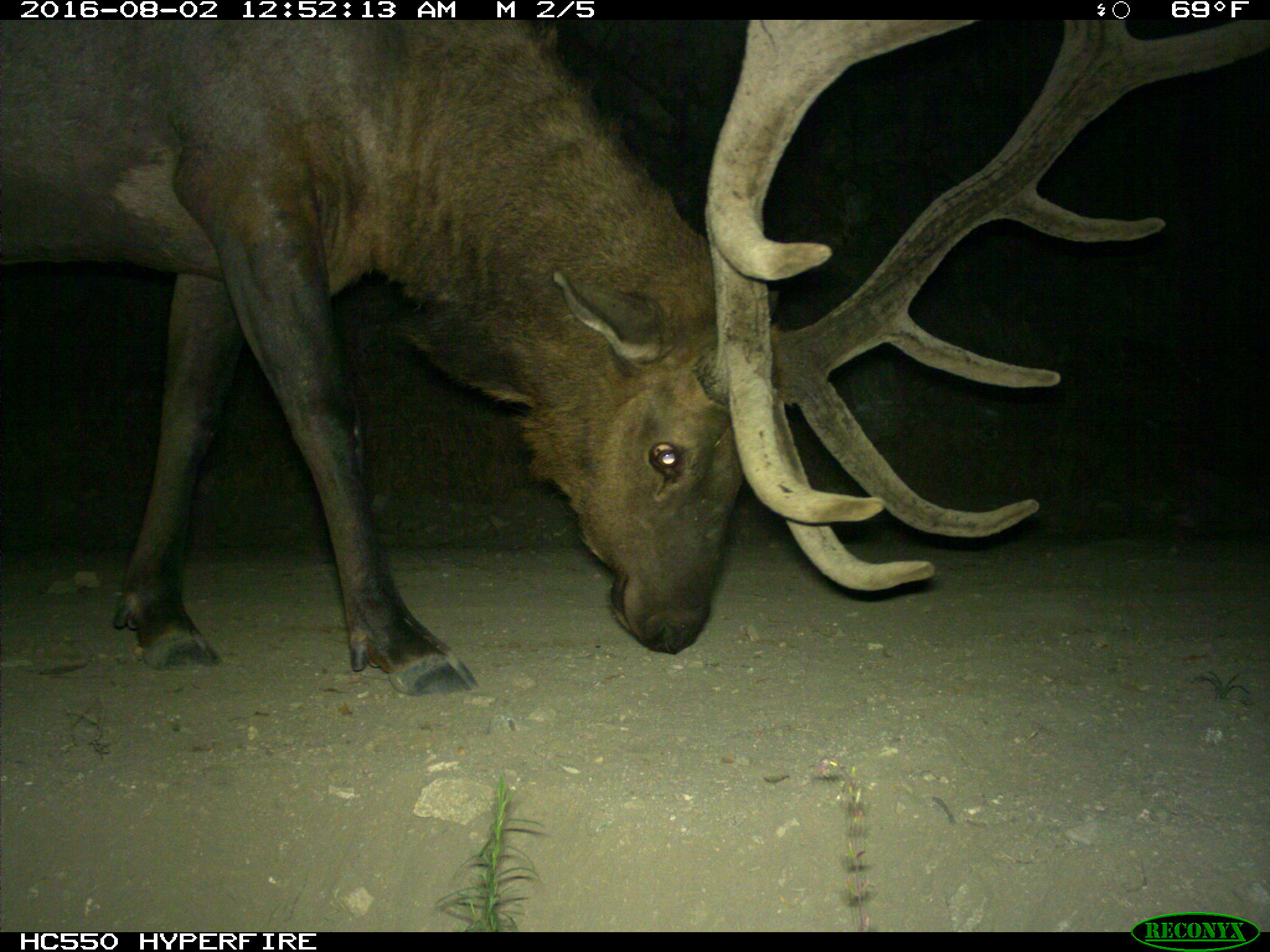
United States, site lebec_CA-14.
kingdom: Animalia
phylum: Chordata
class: Mammalia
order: Artiodactyla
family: Cervidae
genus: Cervus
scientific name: Cervus canadensis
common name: elk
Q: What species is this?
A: Cervus canadensis (elk).